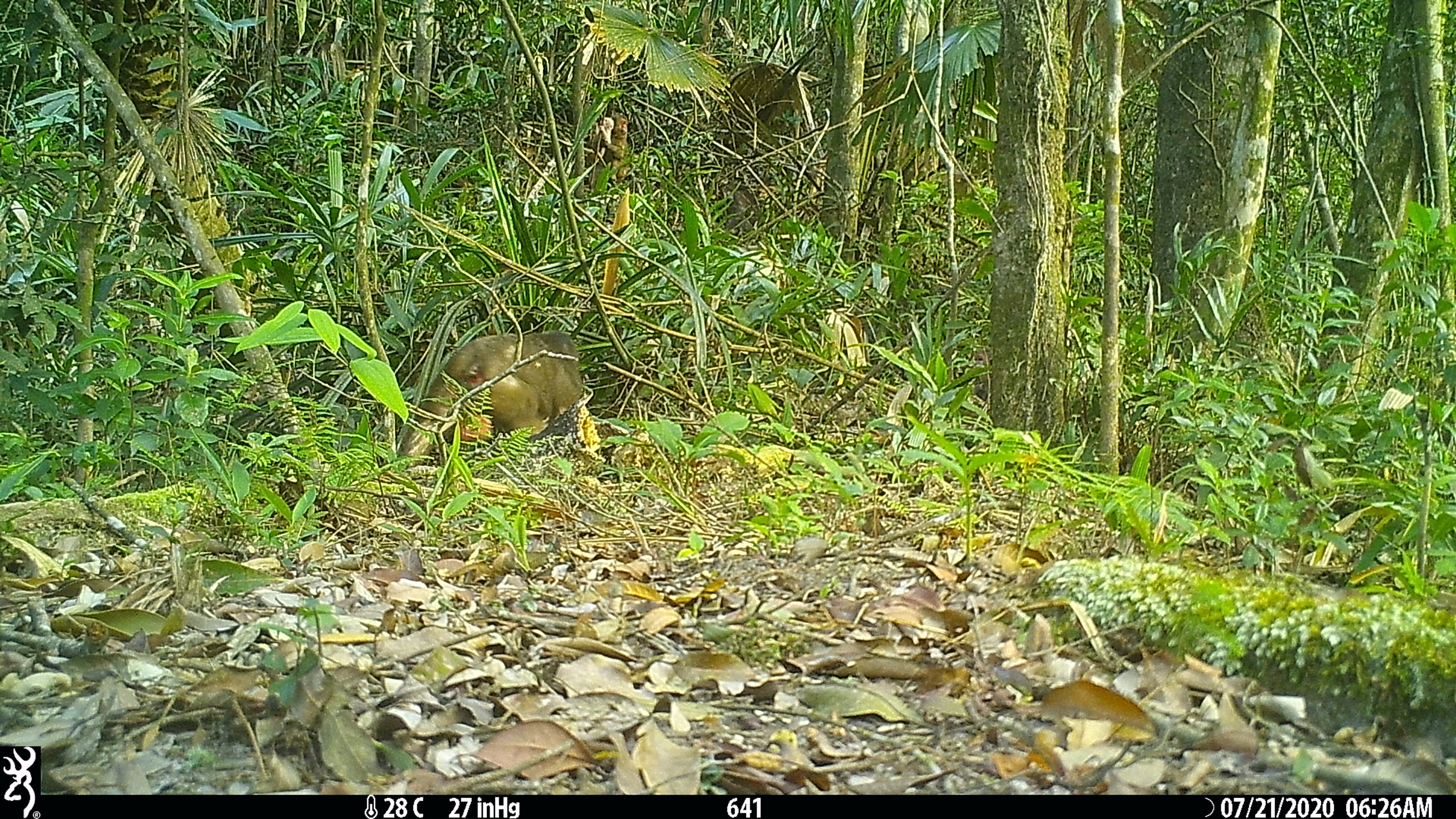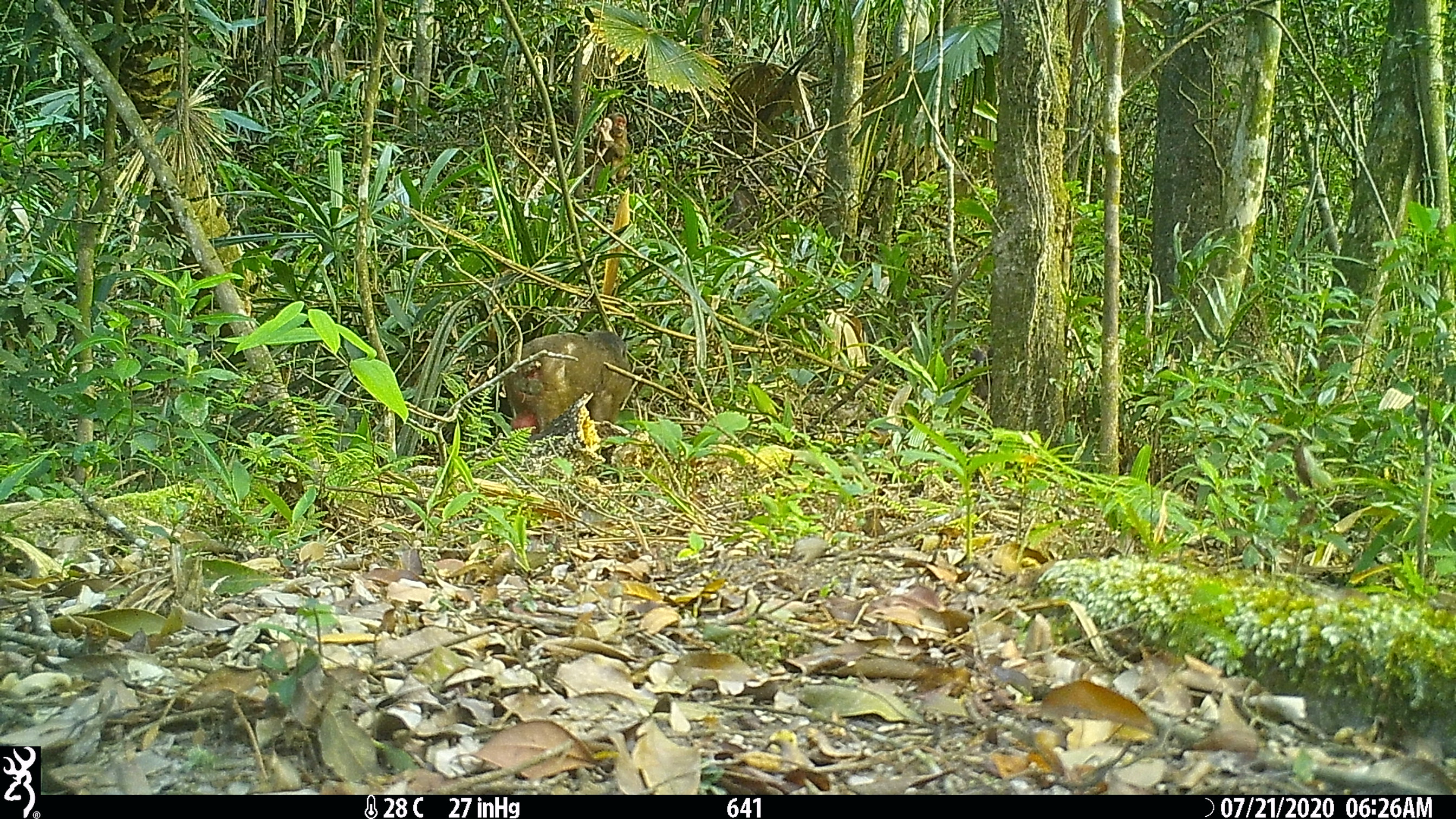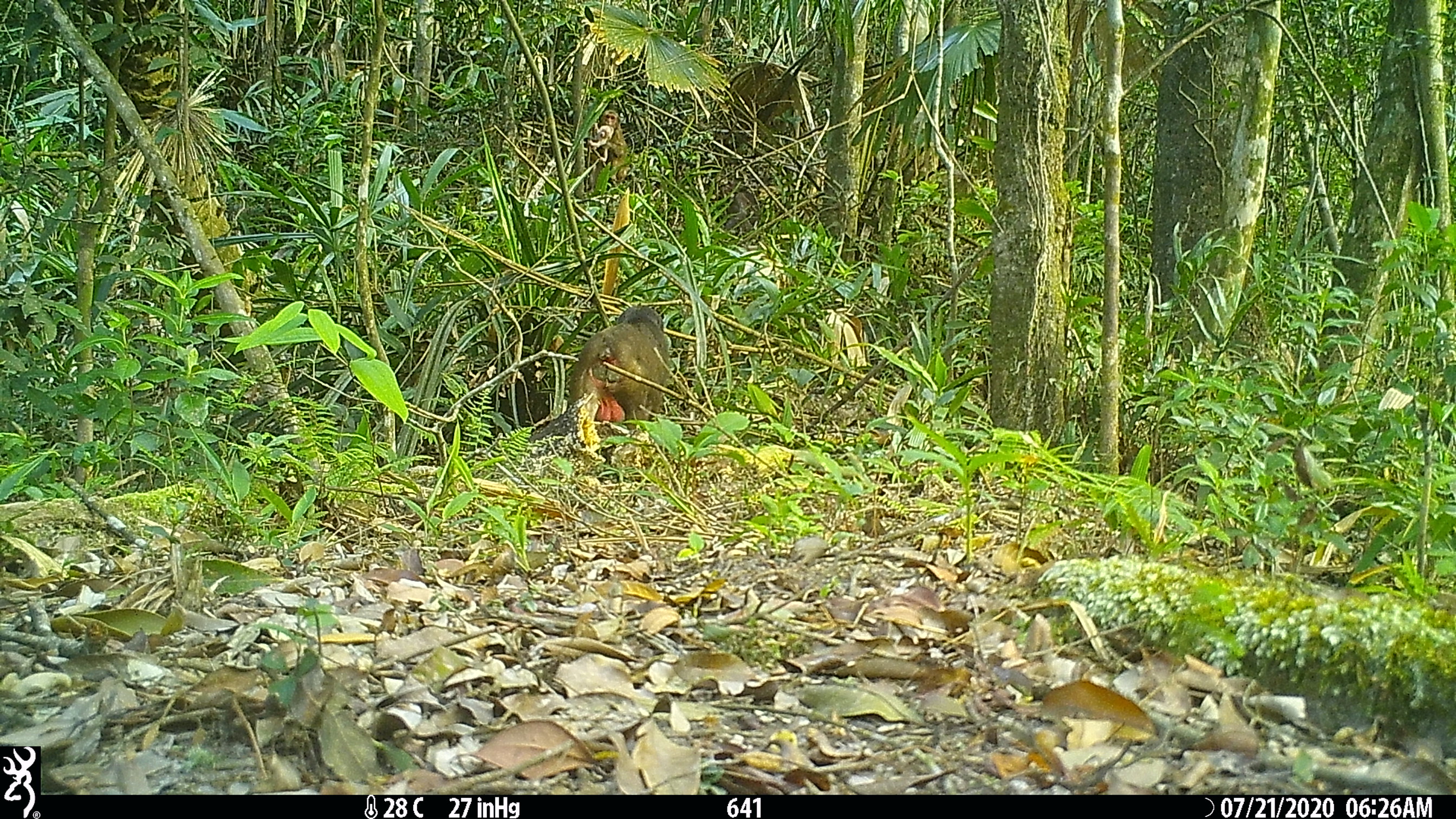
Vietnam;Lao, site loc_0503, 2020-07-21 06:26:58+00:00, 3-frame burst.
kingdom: Animalia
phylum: Chordata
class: Mammalia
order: Primates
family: Cercopithecidae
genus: Macaca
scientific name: Macaca arctoides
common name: stump-tailed macaque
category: stump tailed macaque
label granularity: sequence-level